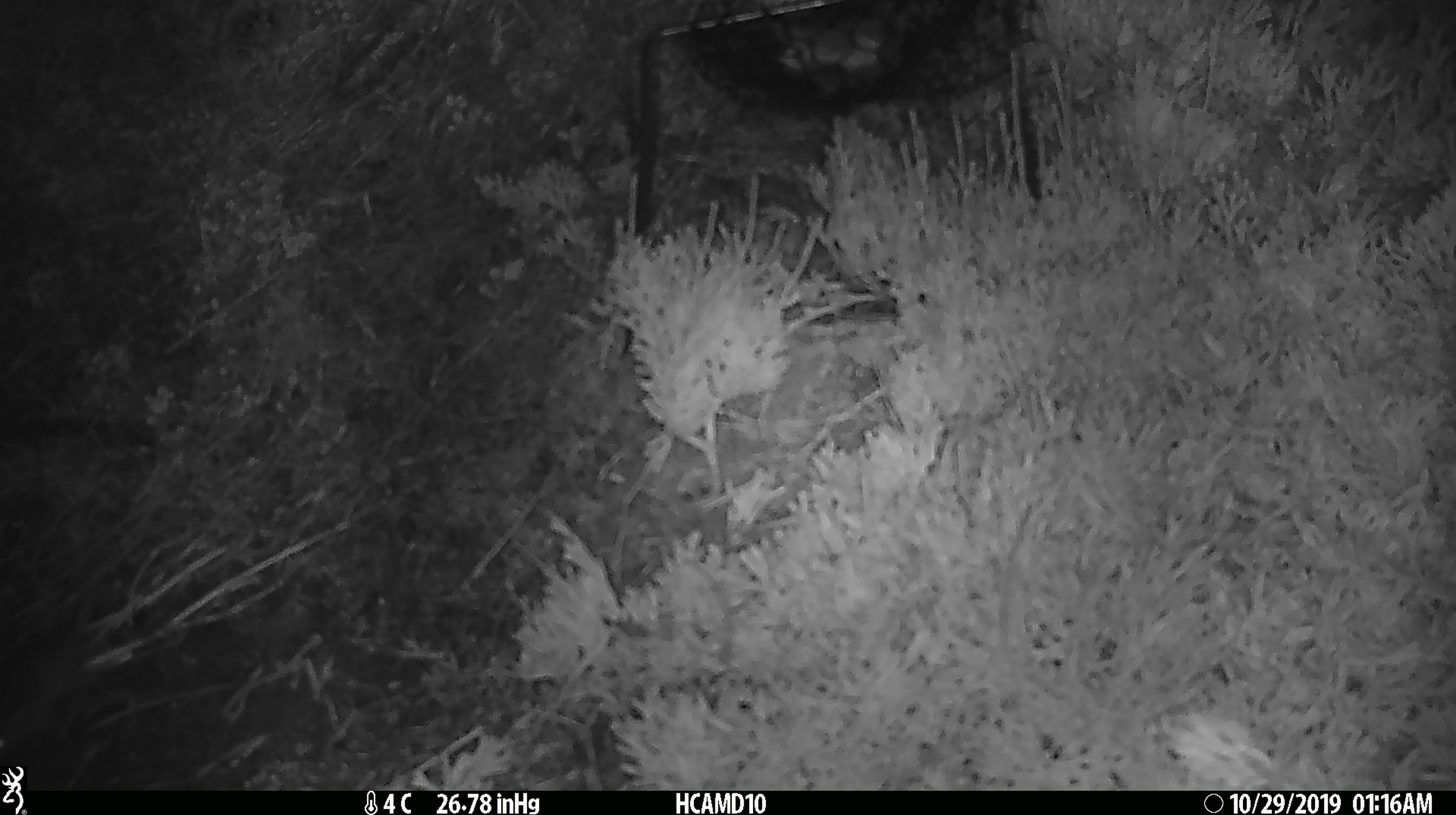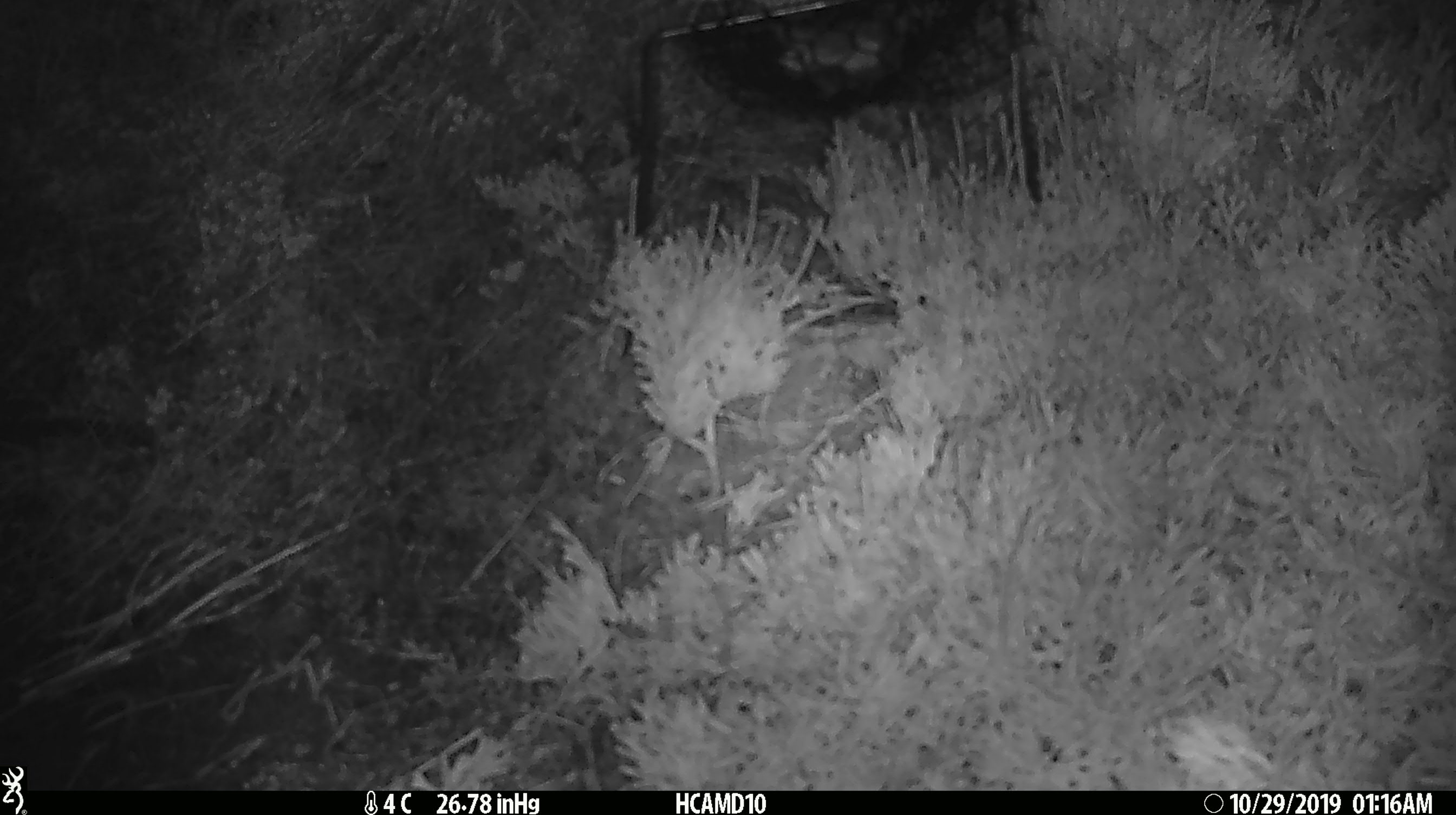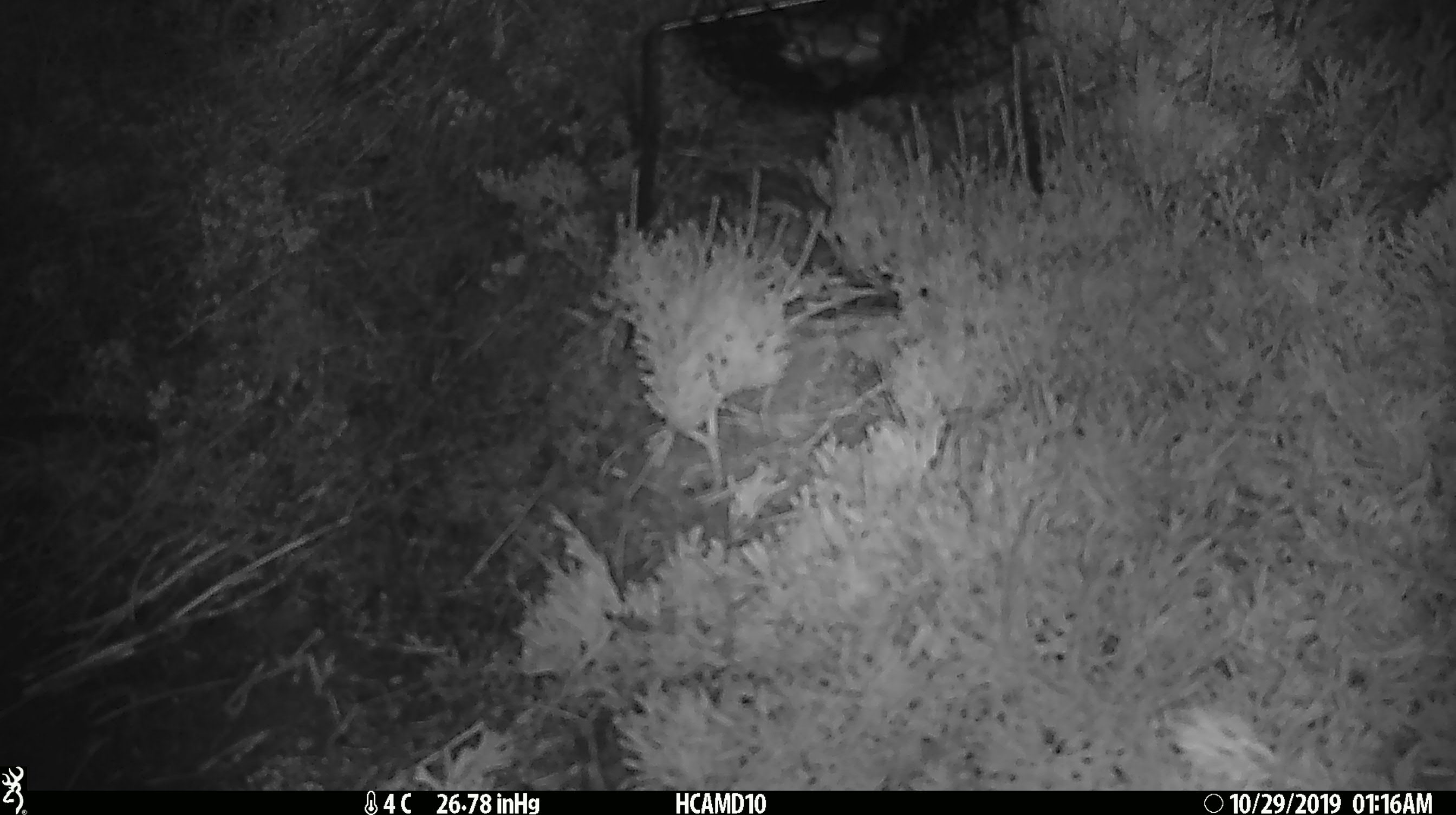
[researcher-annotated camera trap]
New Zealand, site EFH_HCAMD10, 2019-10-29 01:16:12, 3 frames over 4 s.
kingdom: Animalia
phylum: Chordata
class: Mammalia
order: Rodentia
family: Muridae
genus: Mus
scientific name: Mus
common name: mouse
Mouse (Mus).